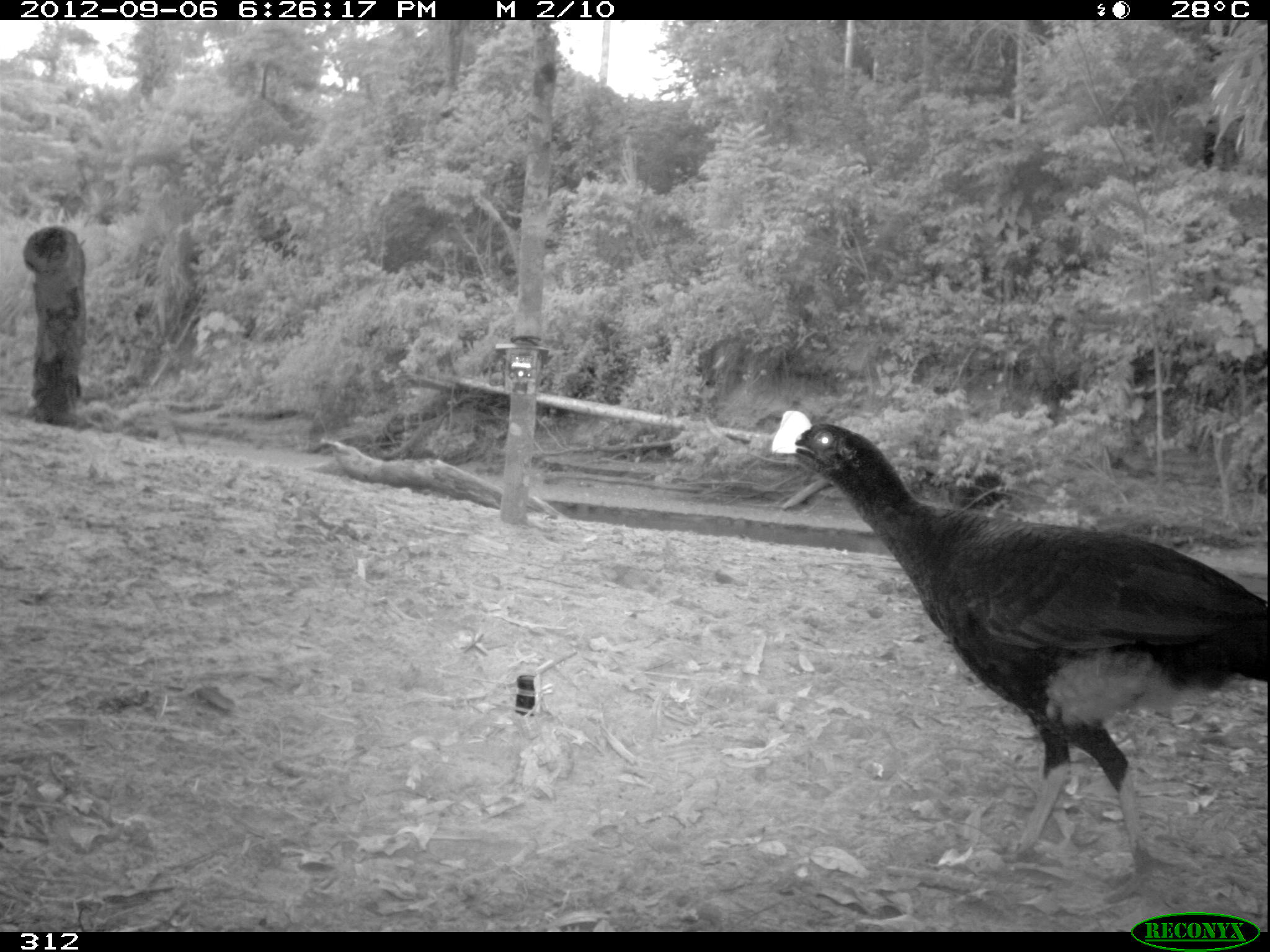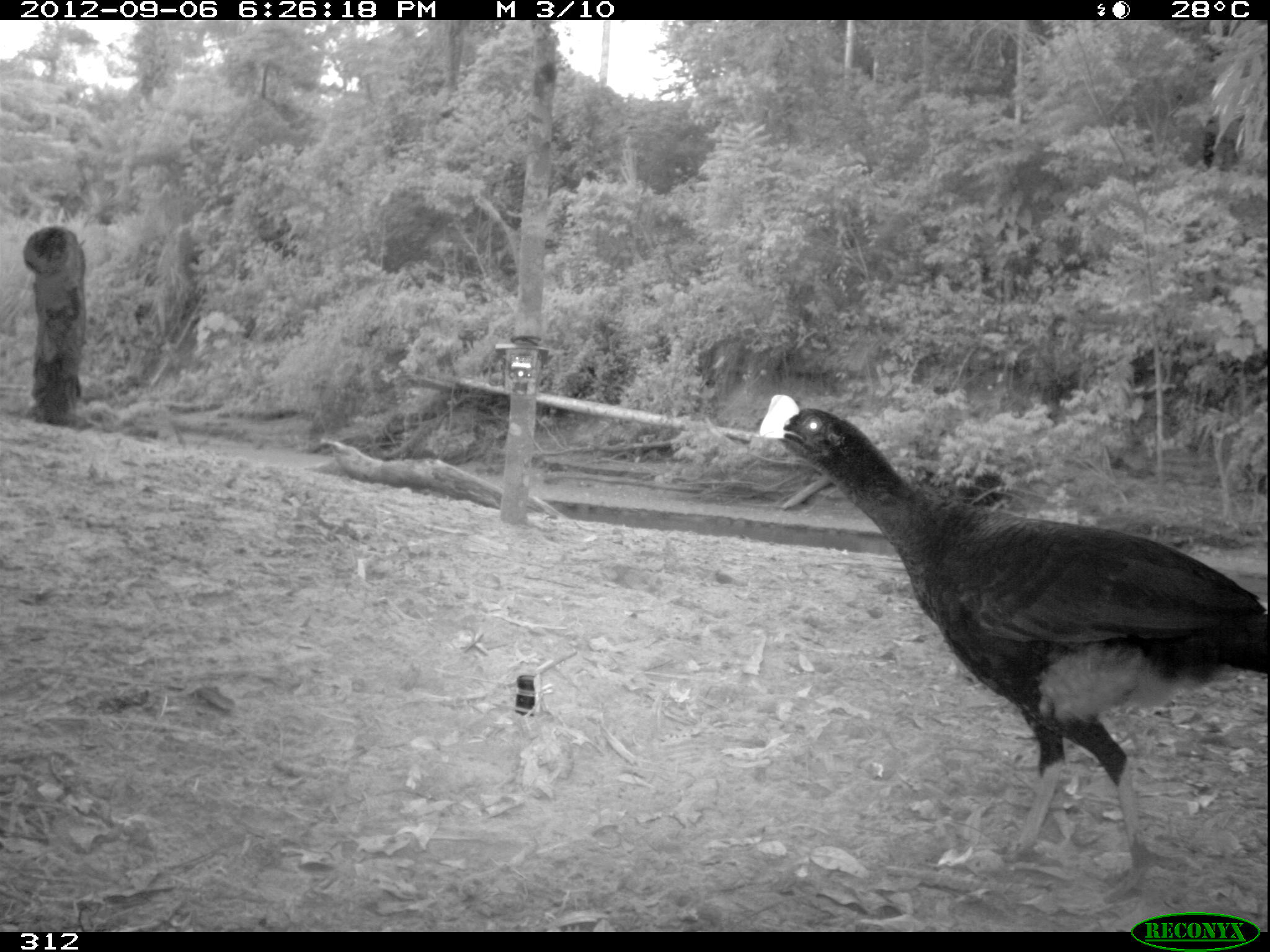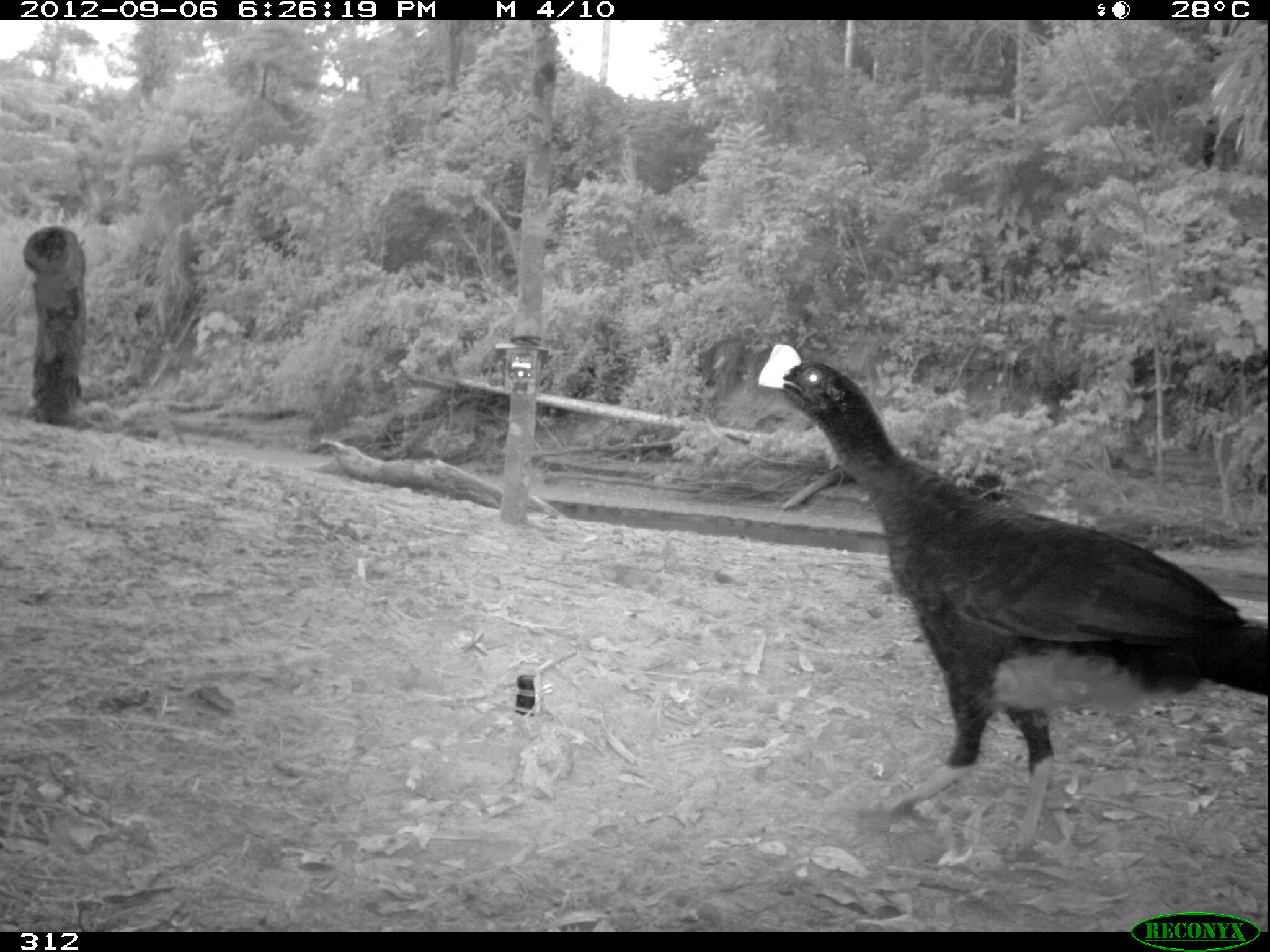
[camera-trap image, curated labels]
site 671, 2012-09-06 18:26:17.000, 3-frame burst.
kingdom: Animalia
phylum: Chordata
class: Aves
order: Galliformes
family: Cracidae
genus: Mitu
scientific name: Mitu tuberosum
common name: razor-billed curassow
Mitu tuberosum (razor-billed curassow).